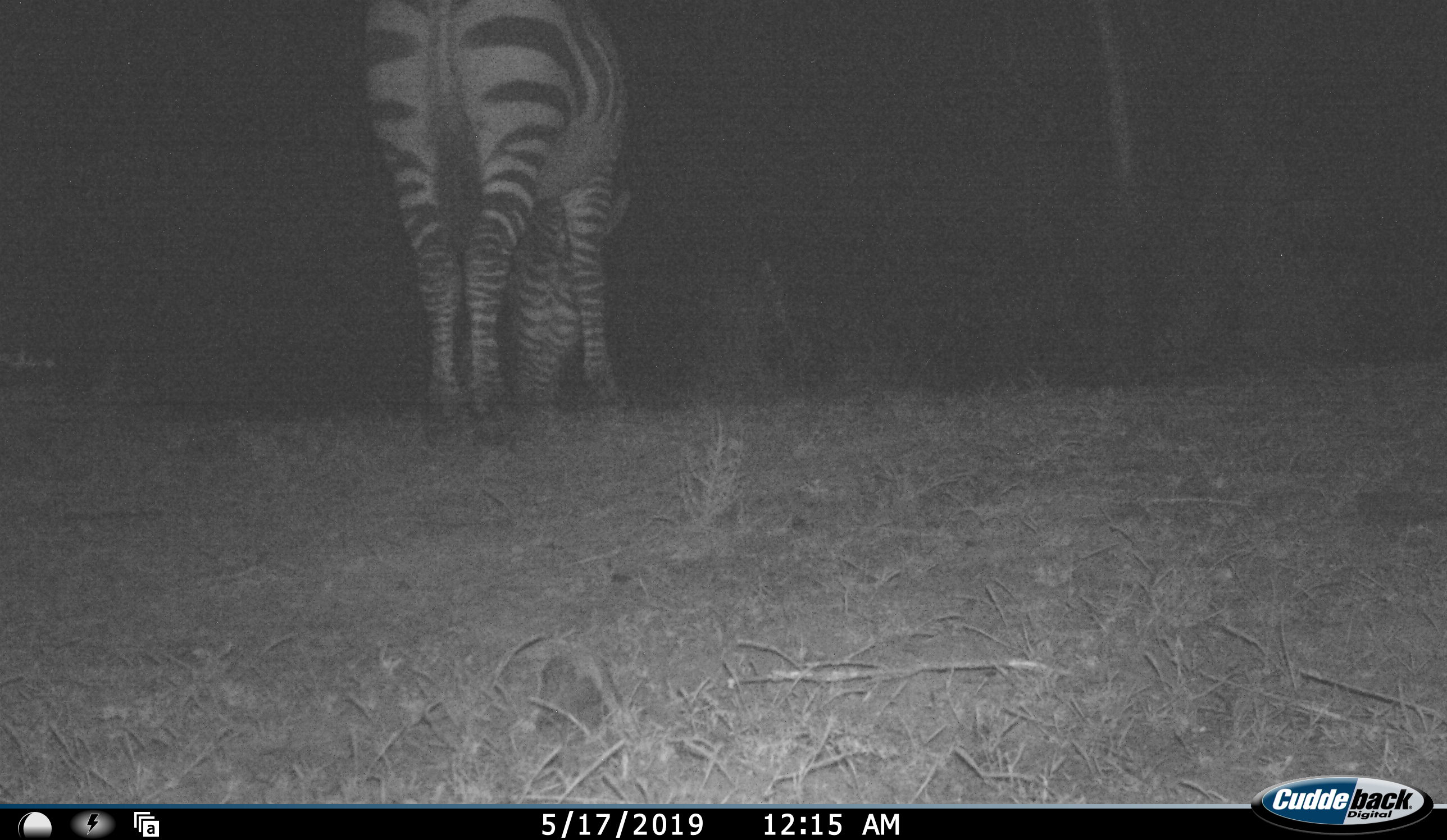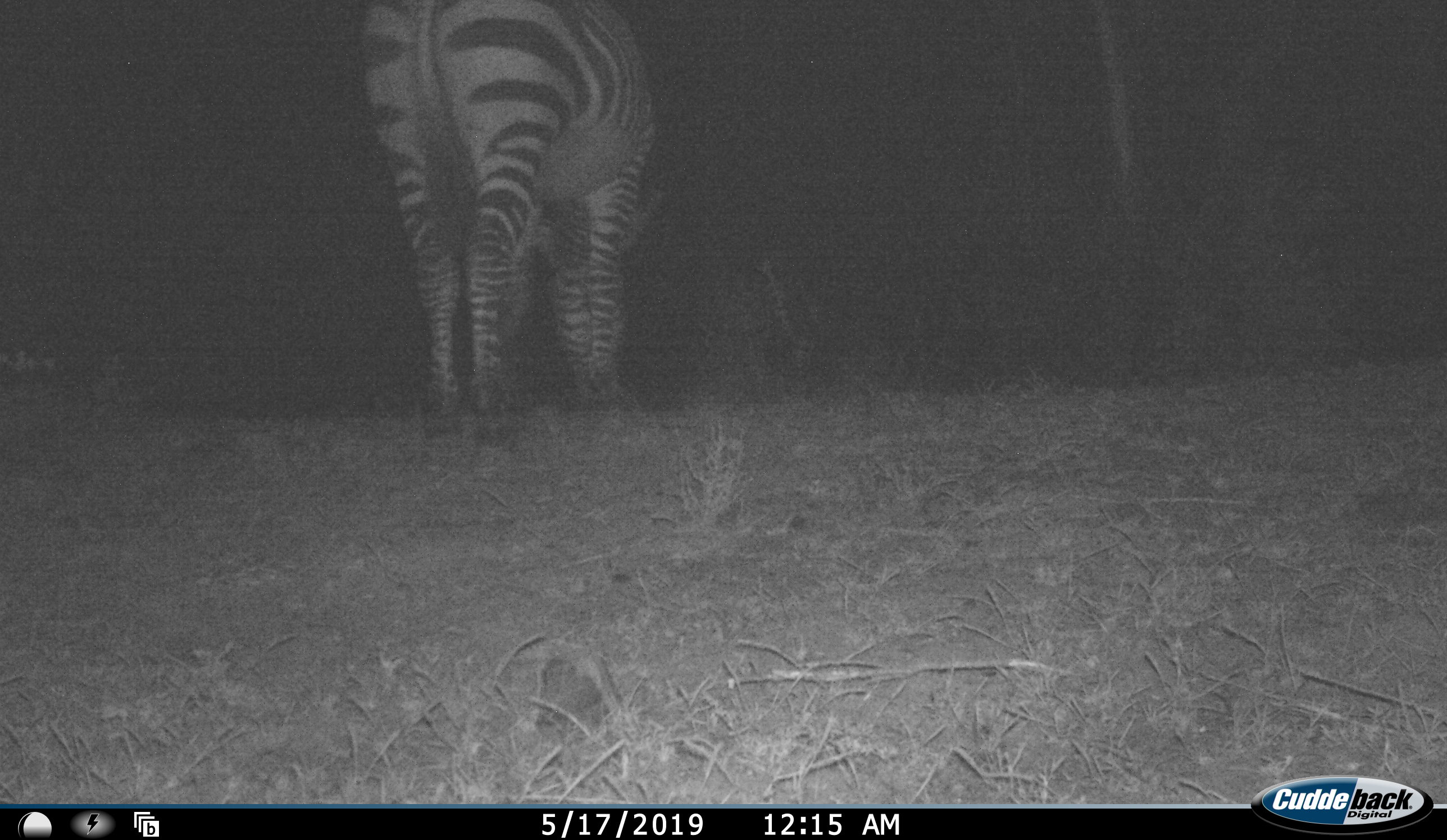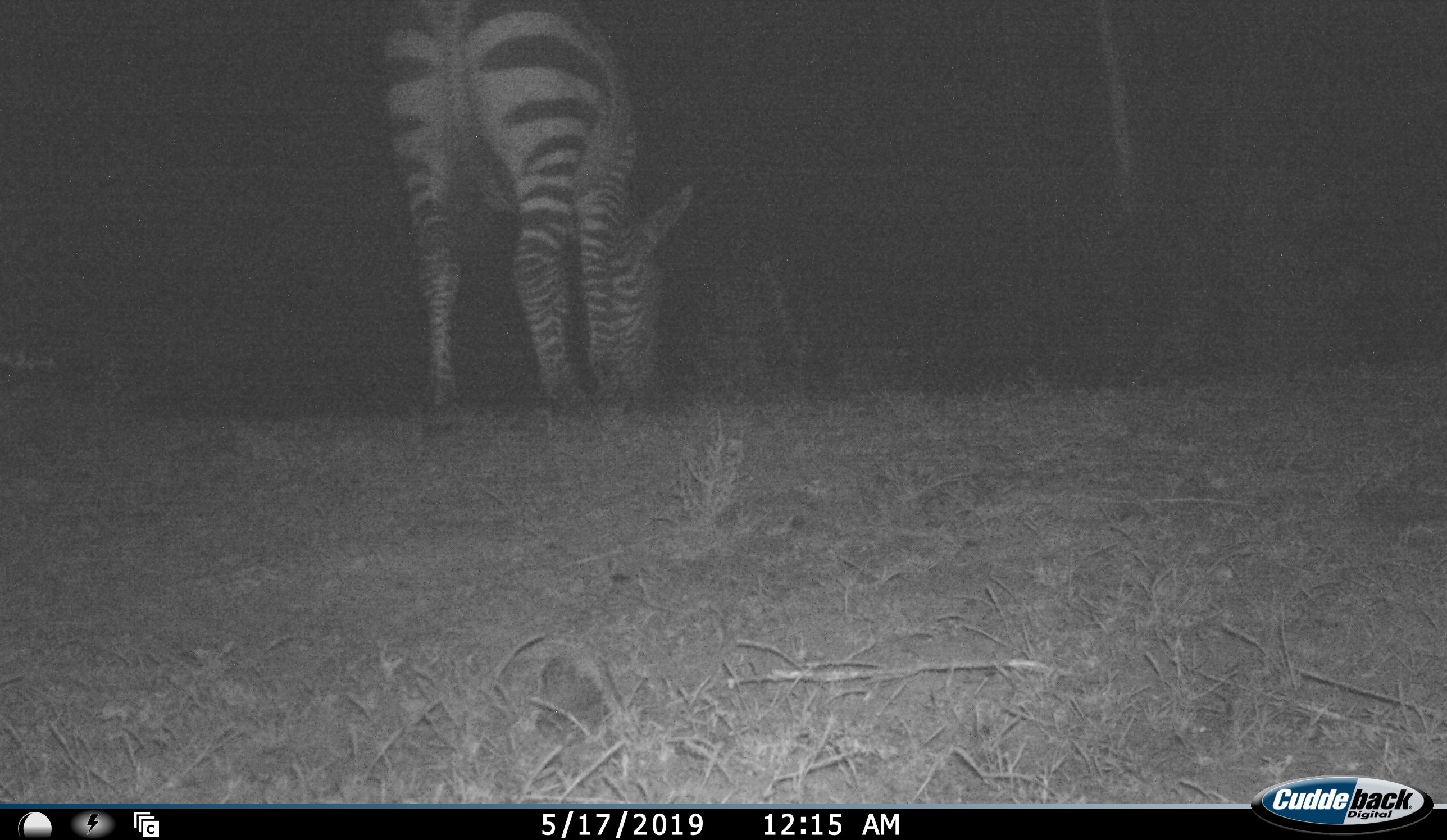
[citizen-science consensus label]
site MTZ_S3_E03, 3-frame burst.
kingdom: Animalia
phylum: Chordata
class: Mammalia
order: Perissodactyla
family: Equidae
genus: Equus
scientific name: Equus zebra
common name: mountain zebra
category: zebramountain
Zebramountain (mountain zebra) (Equus zebra), count 1. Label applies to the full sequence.